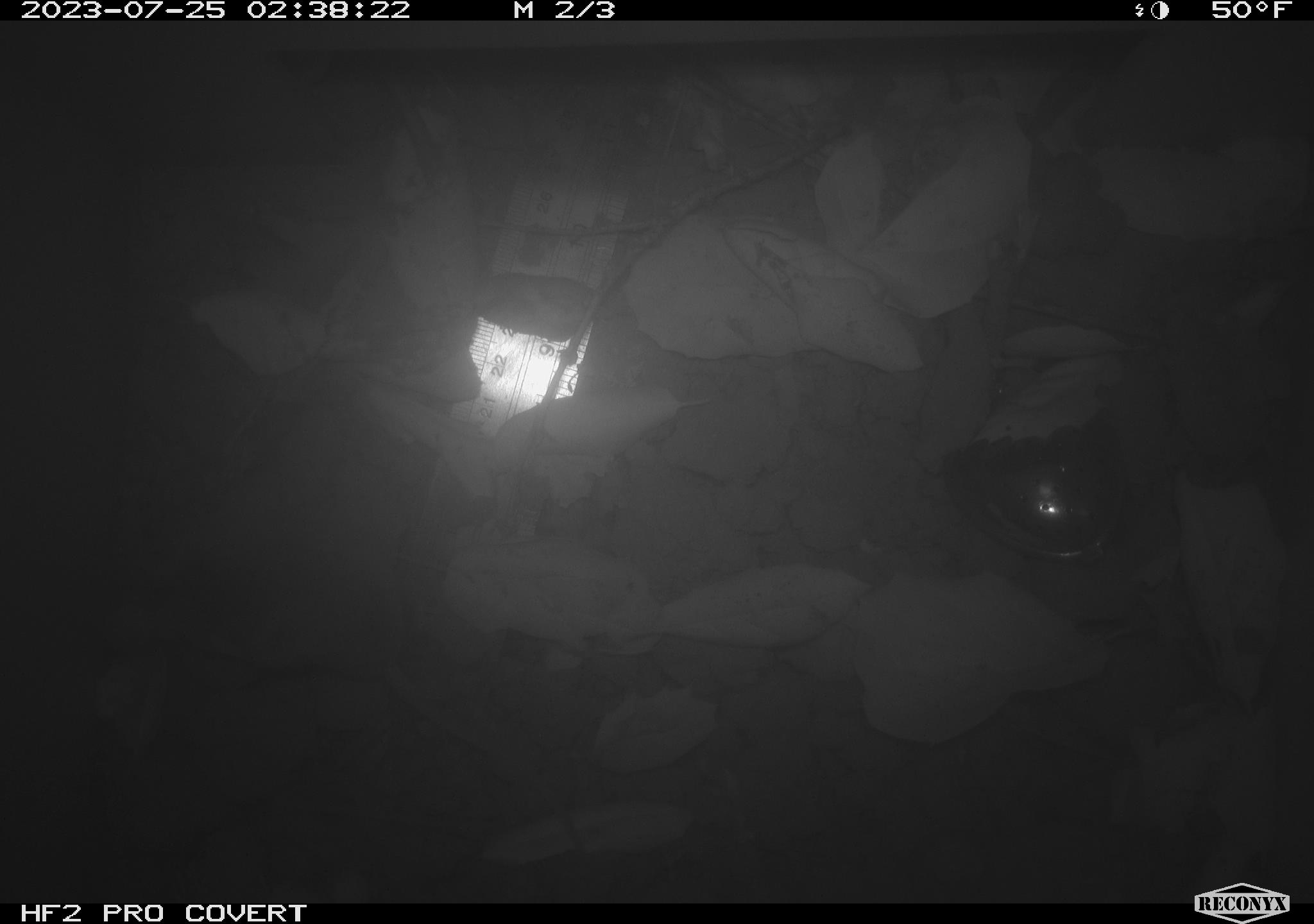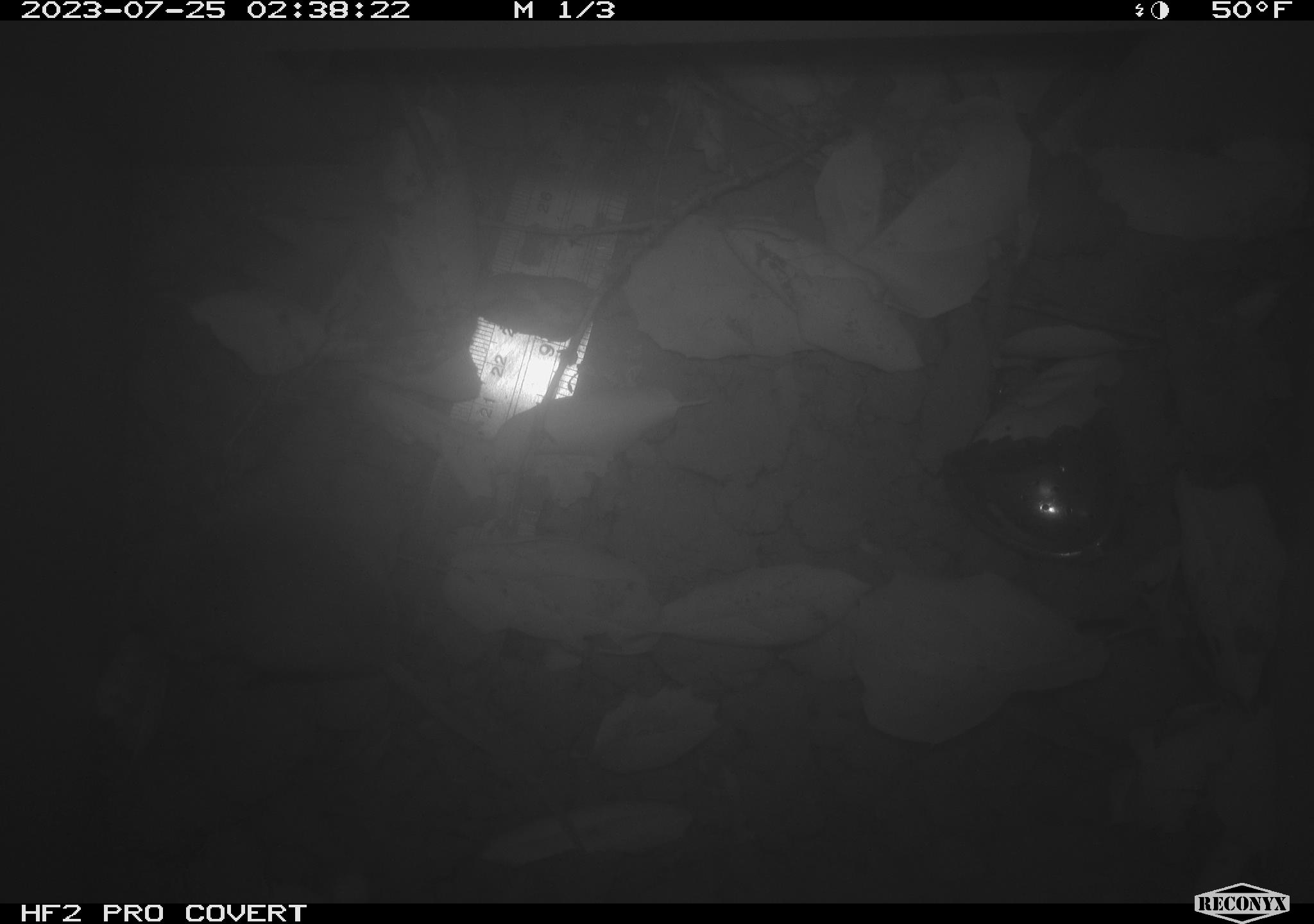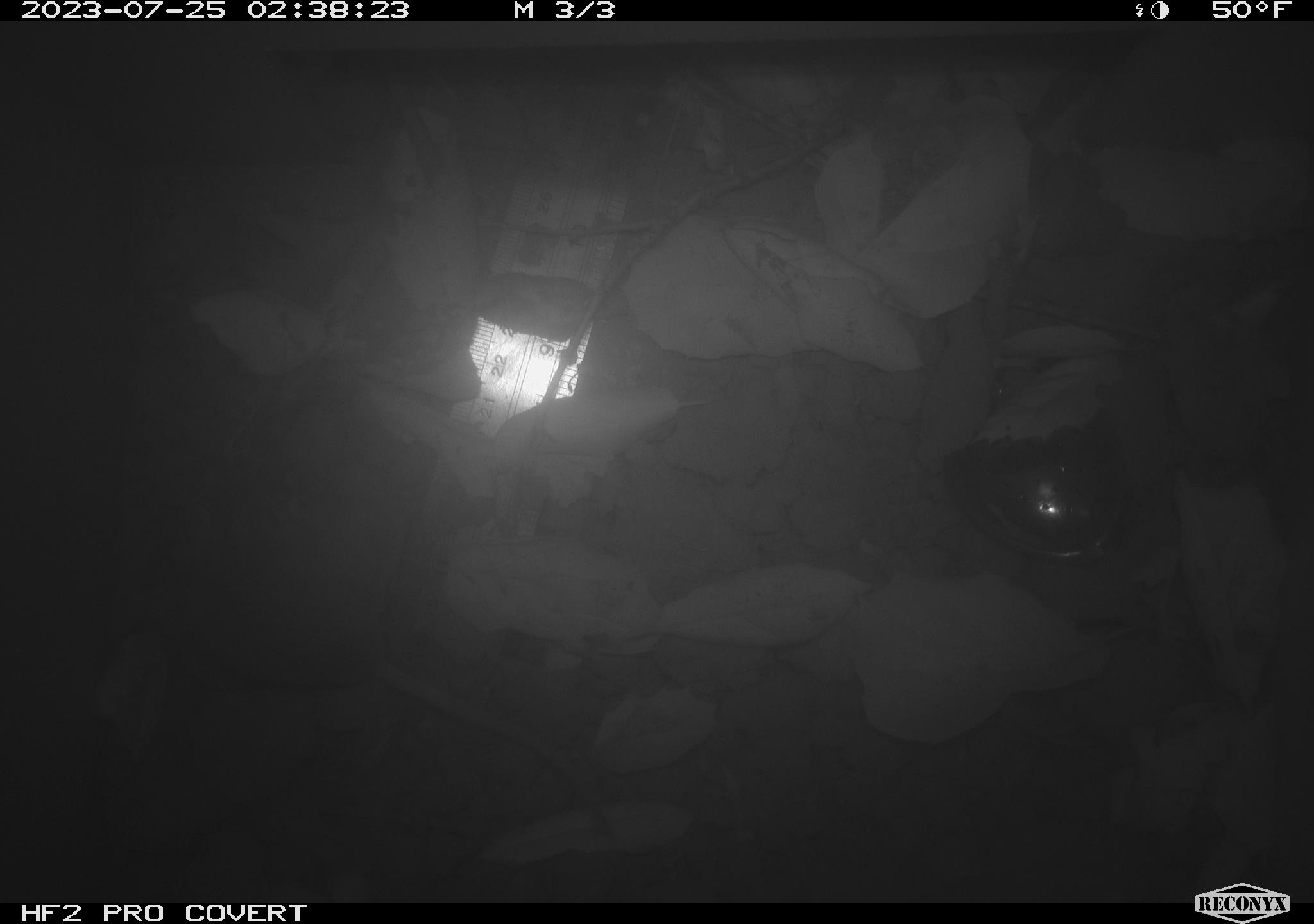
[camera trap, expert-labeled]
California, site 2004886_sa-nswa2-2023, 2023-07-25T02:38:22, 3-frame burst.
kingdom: Animalia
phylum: Chordata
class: Mammalia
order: Rodentia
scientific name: Rodentia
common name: mouse species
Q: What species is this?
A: Mouse species (Rodentia).